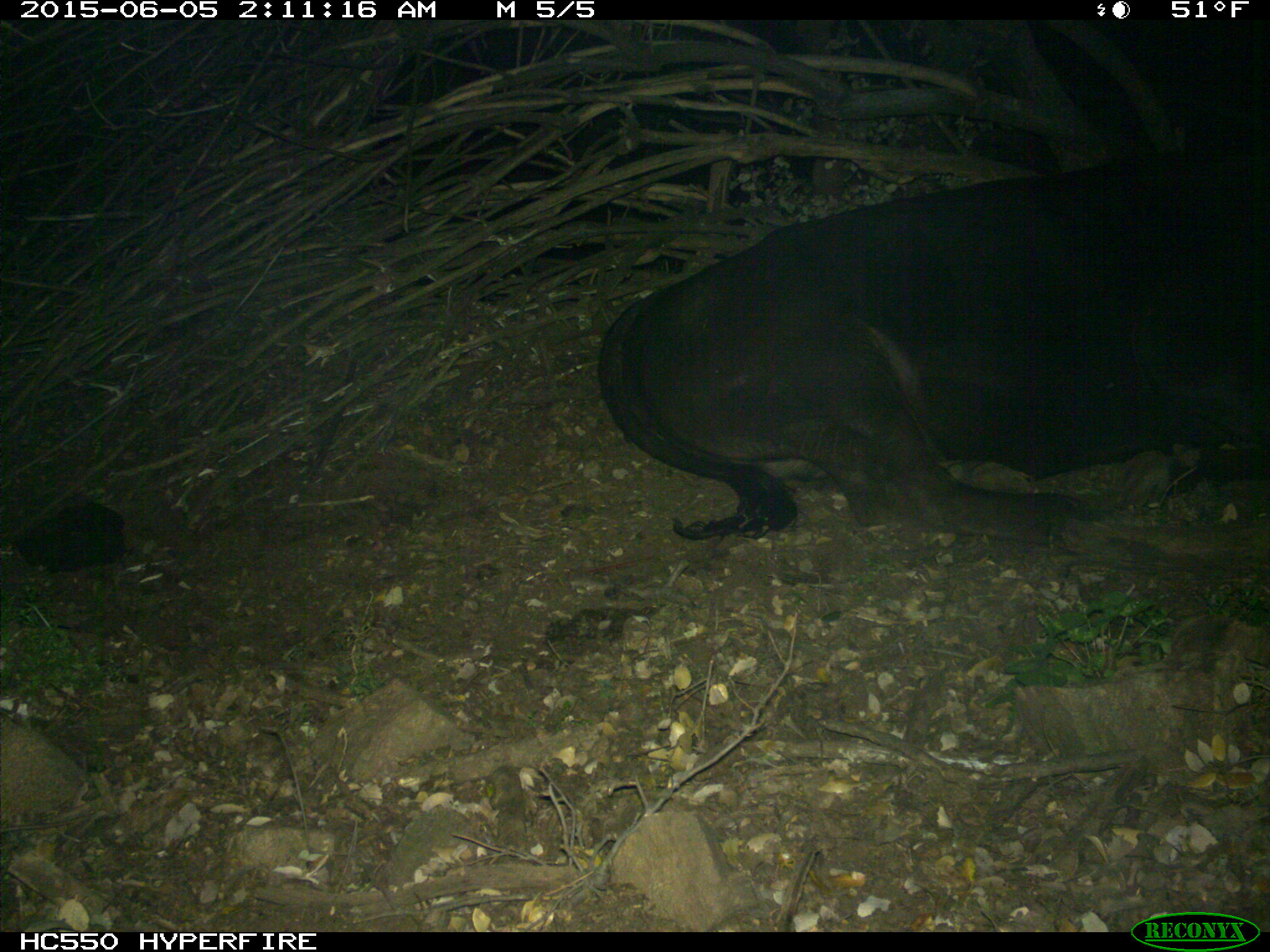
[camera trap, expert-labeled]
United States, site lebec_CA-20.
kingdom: Animalia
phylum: Chordata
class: Mammalia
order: Artiodactyla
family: Bovidae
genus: Bos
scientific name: Bos taurus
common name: domestic cow